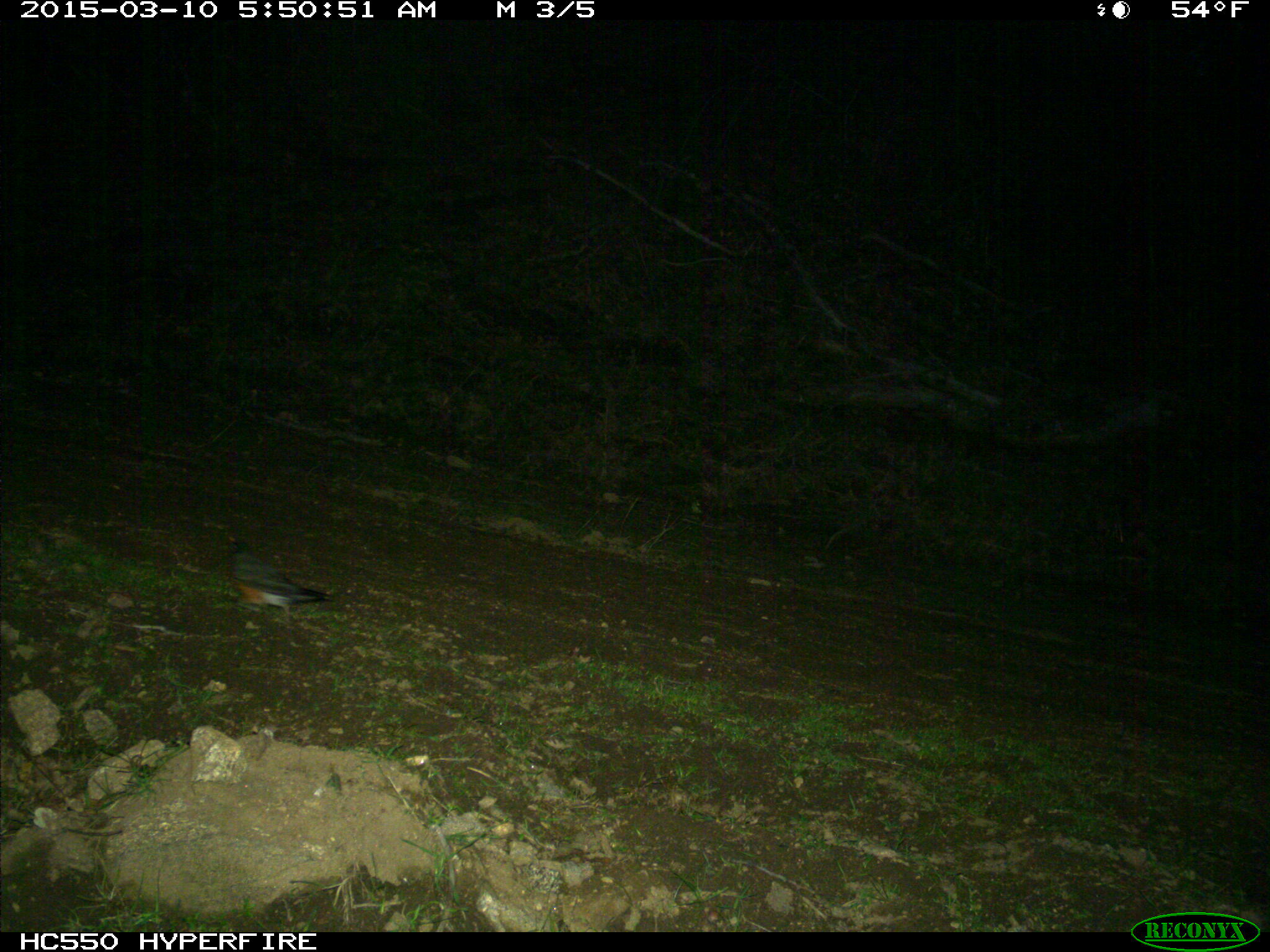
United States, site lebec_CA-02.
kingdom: Animalia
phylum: Chordata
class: Aves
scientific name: Aves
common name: birds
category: unidentified bird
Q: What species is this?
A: Unidentified bird (birds) (Aves).